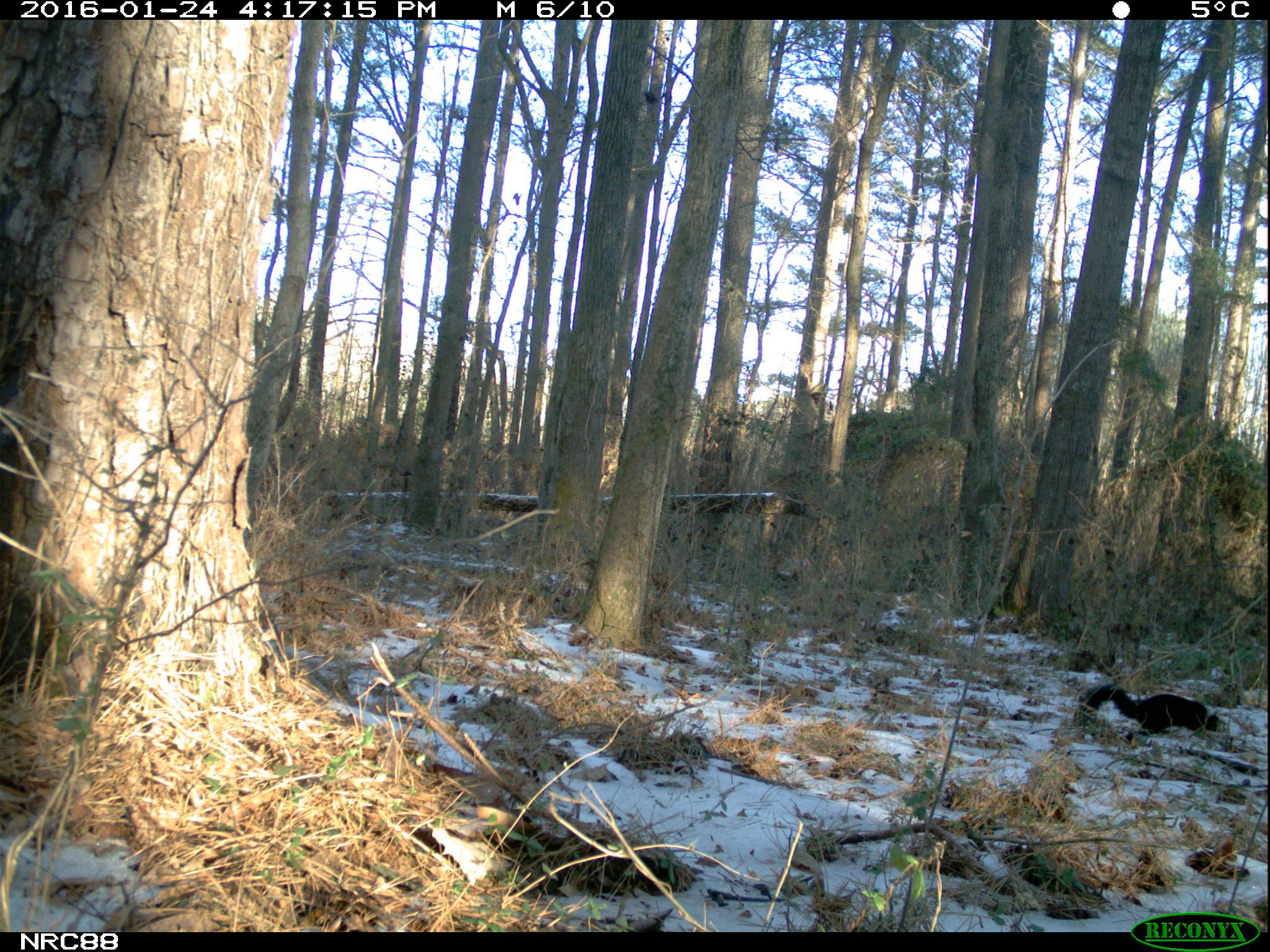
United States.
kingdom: Animalia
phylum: Chordata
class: Mammalia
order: Rodentia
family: Sciuridae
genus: Sciurus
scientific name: Sciurus niger cinereus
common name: eastern fox squirrel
Eastern Fox Squirrel (Sciurus niger cinereus).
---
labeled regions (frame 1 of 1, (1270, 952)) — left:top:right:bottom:
Eastern Fox Squirrel: 1076:673:1231:741